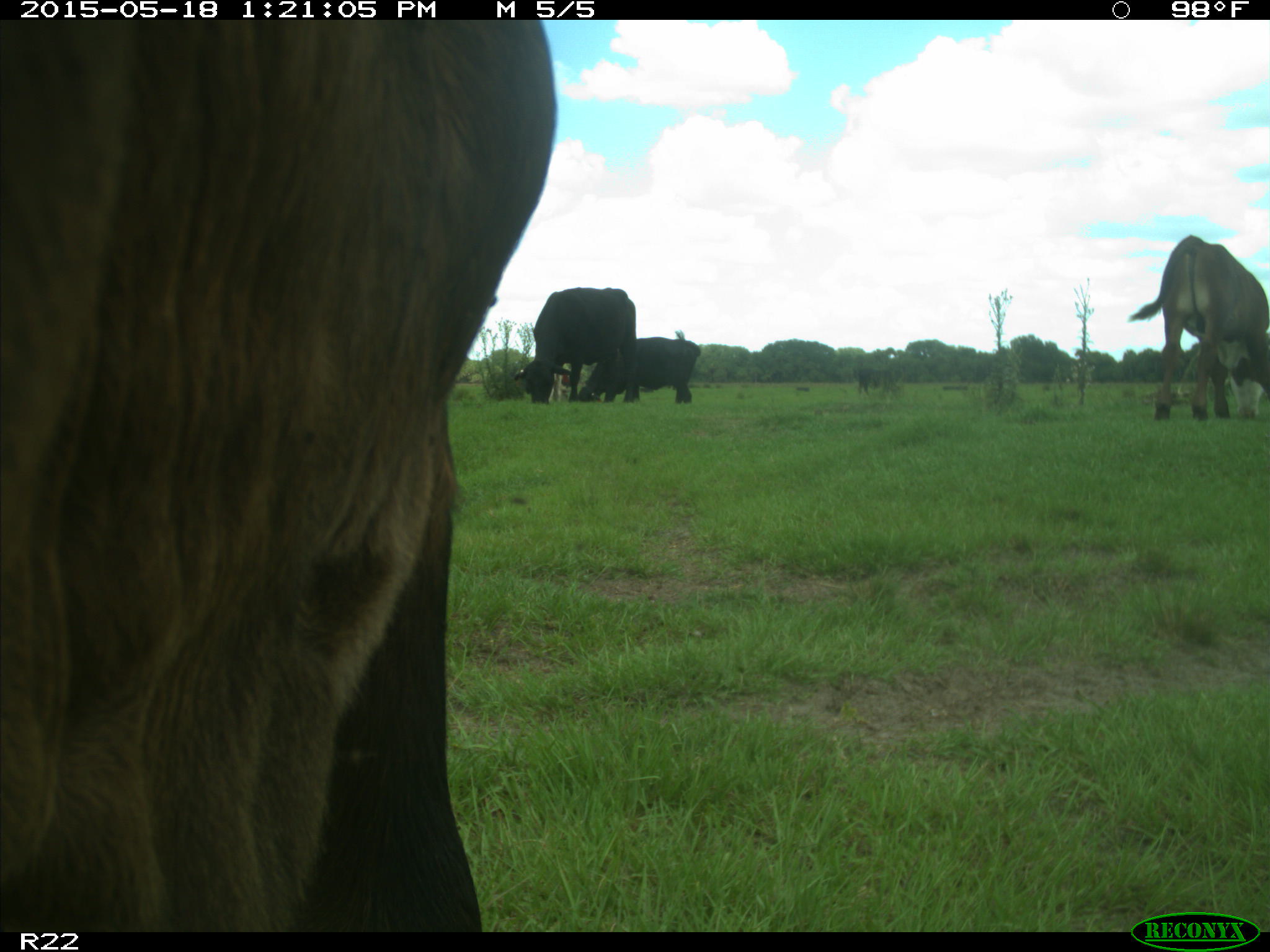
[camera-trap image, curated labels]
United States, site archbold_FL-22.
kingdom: Animalia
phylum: Chordata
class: Mammalia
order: Artiodactyla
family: Bovidae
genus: Bos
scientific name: Bos taurus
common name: domestic cow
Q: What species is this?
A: Bos taurus (domestic cow).